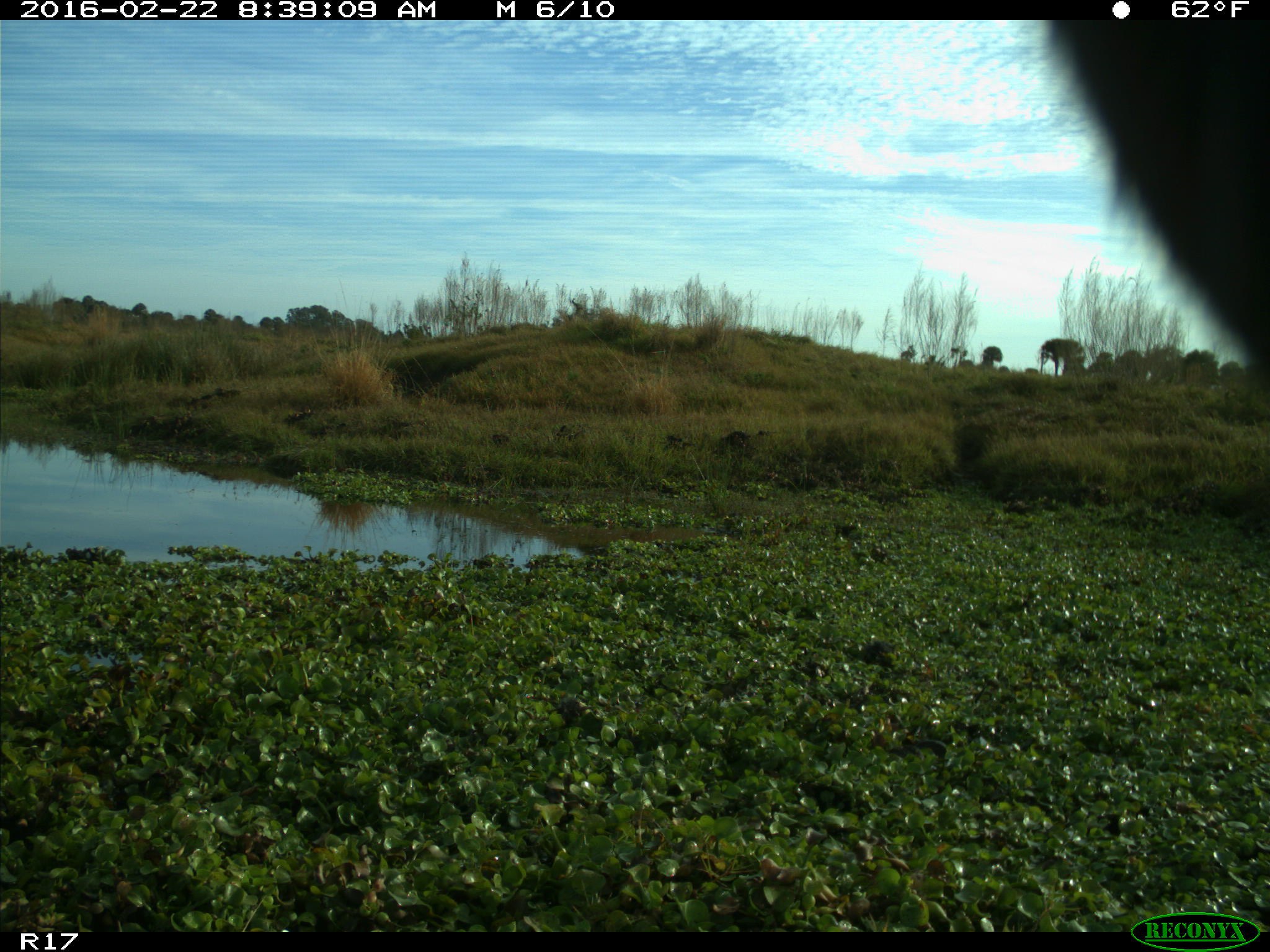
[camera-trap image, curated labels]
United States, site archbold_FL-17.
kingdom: Animalia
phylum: Chordata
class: Mammalia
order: Artiodactyla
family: Bovidae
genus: Bos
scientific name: Bos taurus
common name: domestic cow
Bos taurus (domestic cow).